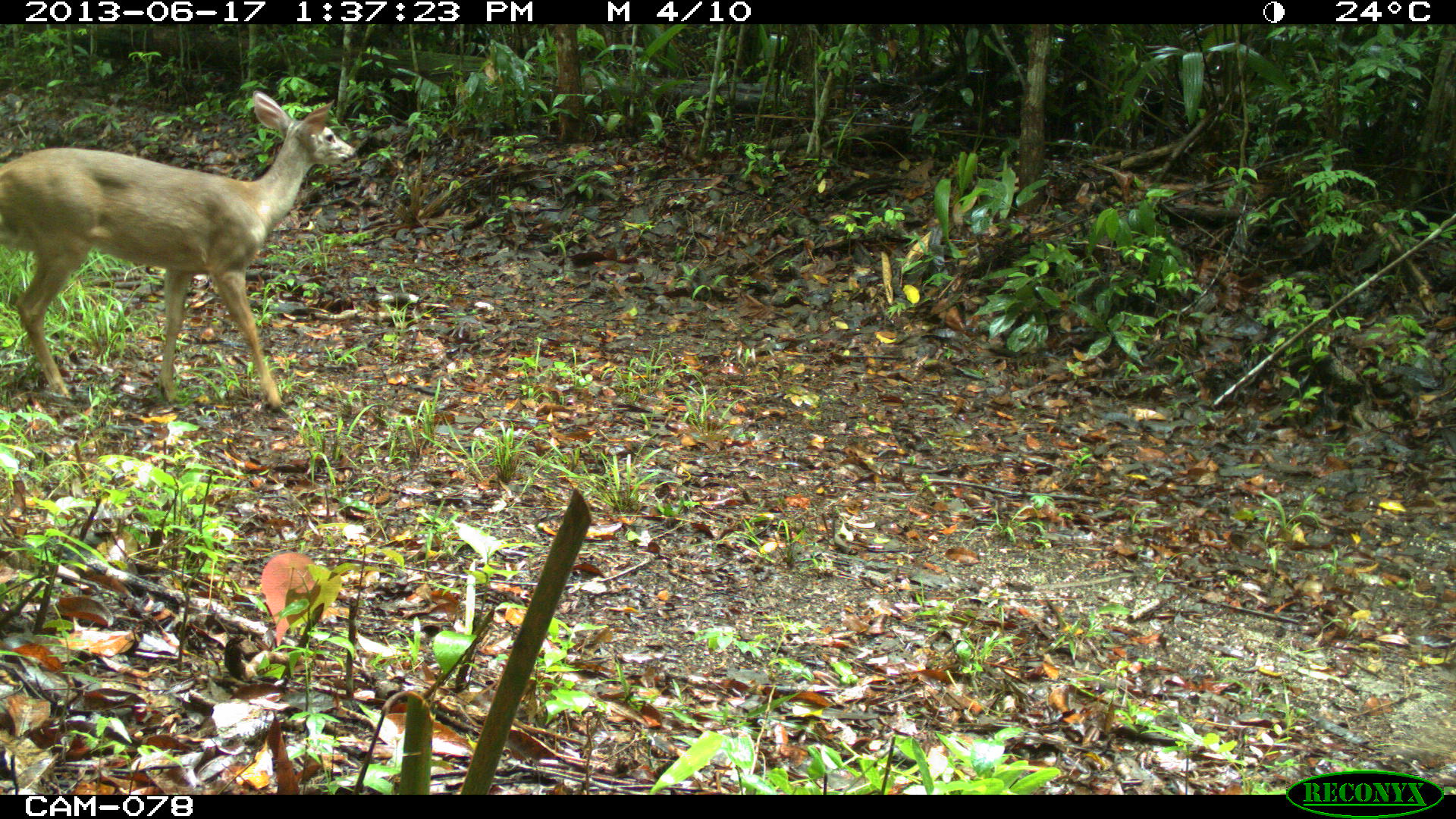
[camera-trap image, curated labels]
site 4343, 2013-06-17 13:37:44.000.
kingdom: Animalia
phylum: Chordata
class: Mammalia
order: Artiodactyla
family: Cervidae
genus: Odocoileus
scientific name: Odocoileus virginianus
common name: white-tailed deer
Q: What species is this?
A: Odocoileus virginianus (white-tailed deer).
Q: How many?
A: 2.